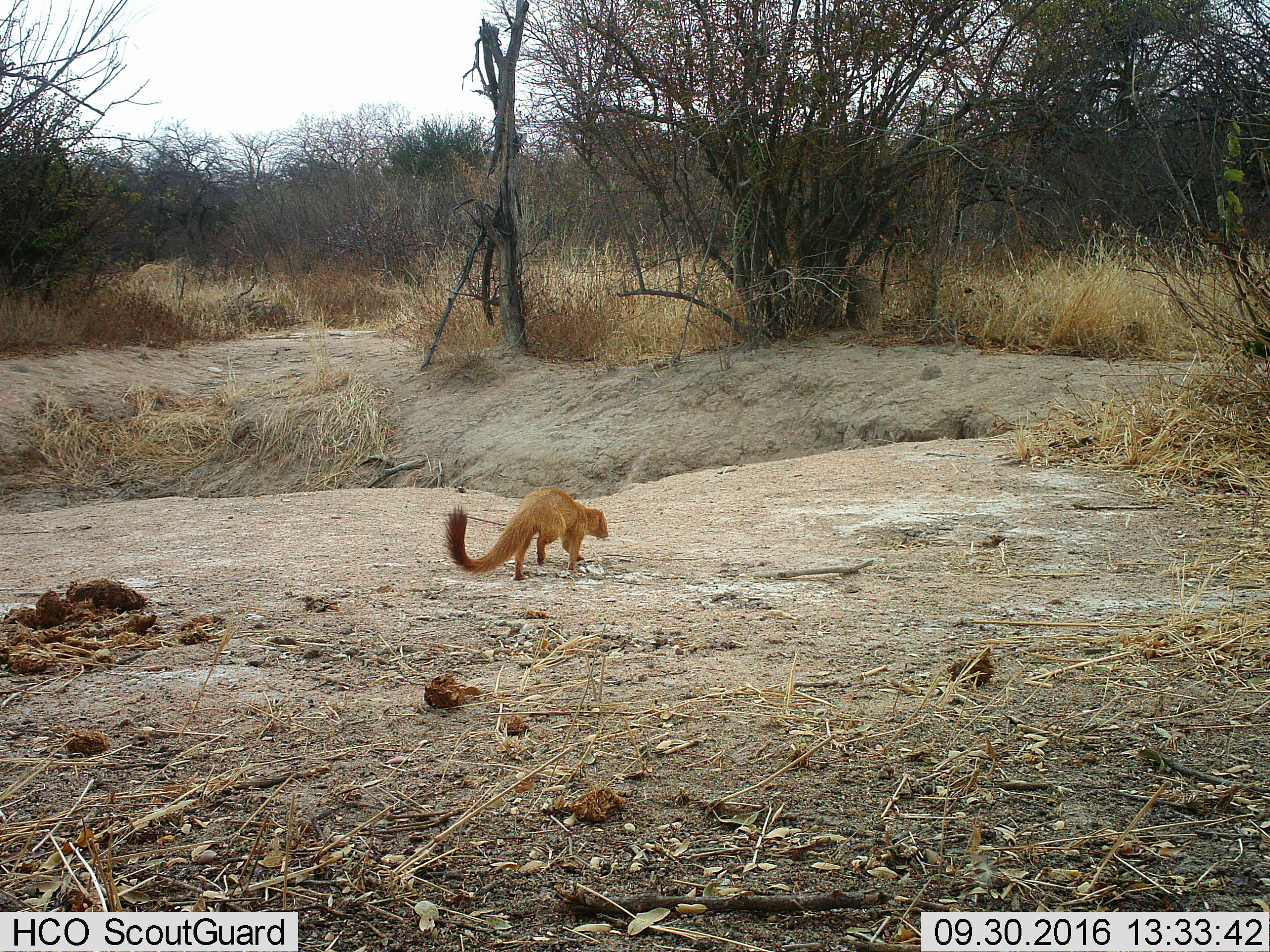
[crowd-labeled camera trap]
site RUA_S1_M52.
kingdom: Animalia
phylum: Chordata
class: Mammalia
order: Carnivora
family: Herpestidae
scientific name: Herpestidae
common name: mongoose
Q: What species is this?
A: Mongoose (Herpestidae).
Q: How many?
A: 1.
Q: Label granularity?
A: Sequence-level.